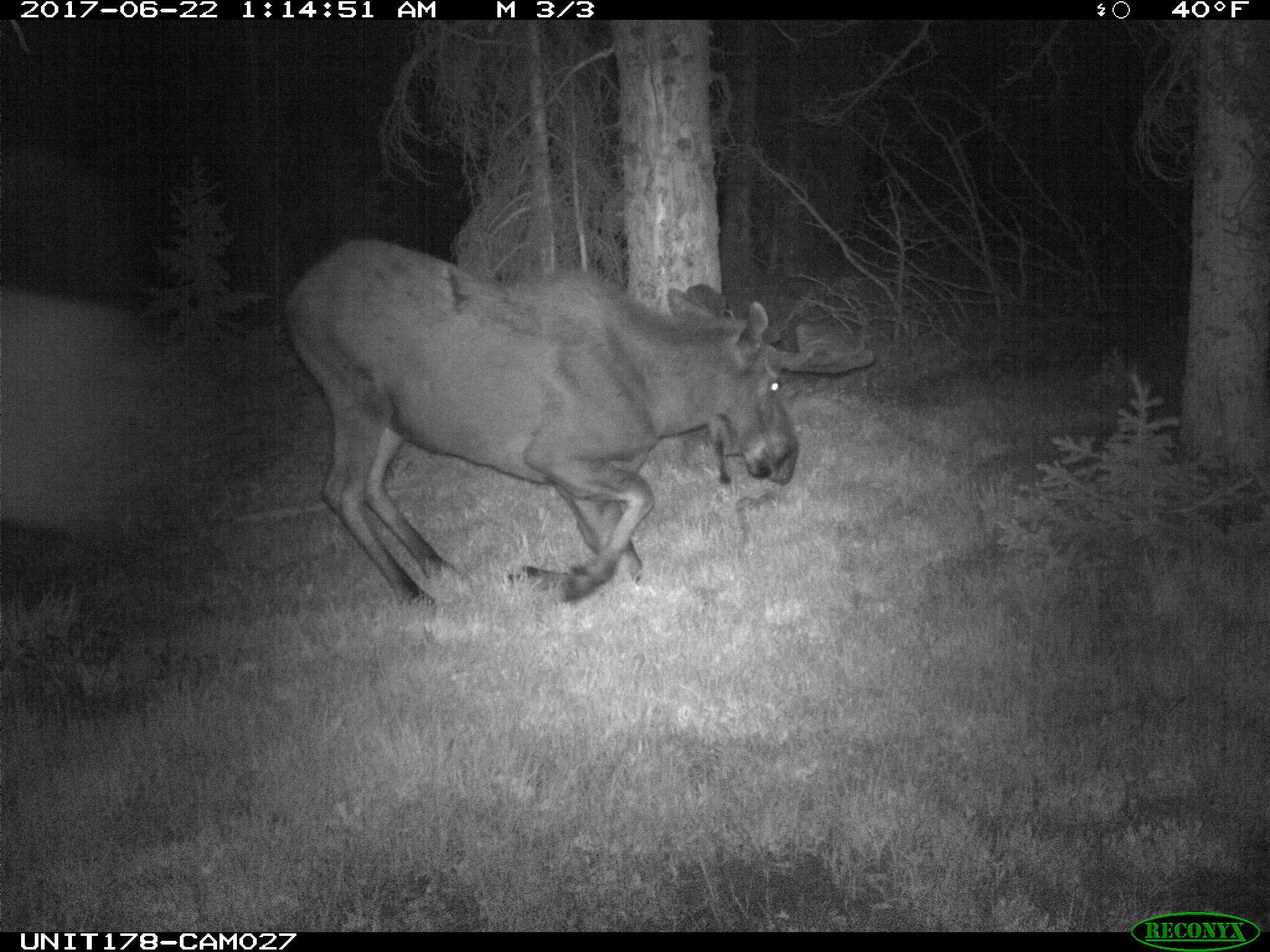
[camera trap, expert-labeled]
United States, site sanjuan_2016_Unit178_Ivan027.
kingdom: Animalia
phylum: Chordata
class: Mammalia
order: Artiodactyla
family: Cervidae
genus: Alces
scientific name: Alces alces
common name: moose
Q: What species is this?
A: Alces alces (moose).